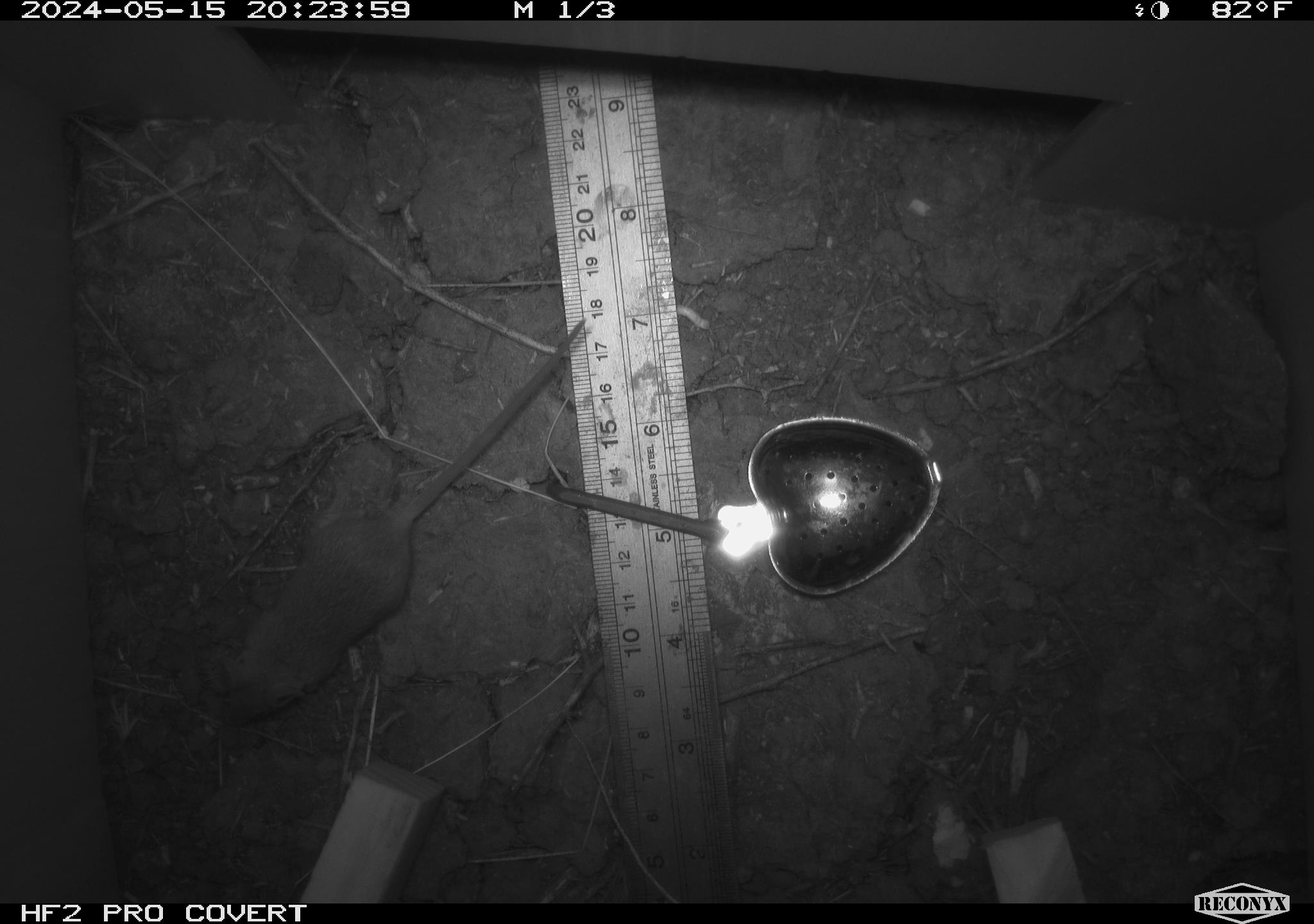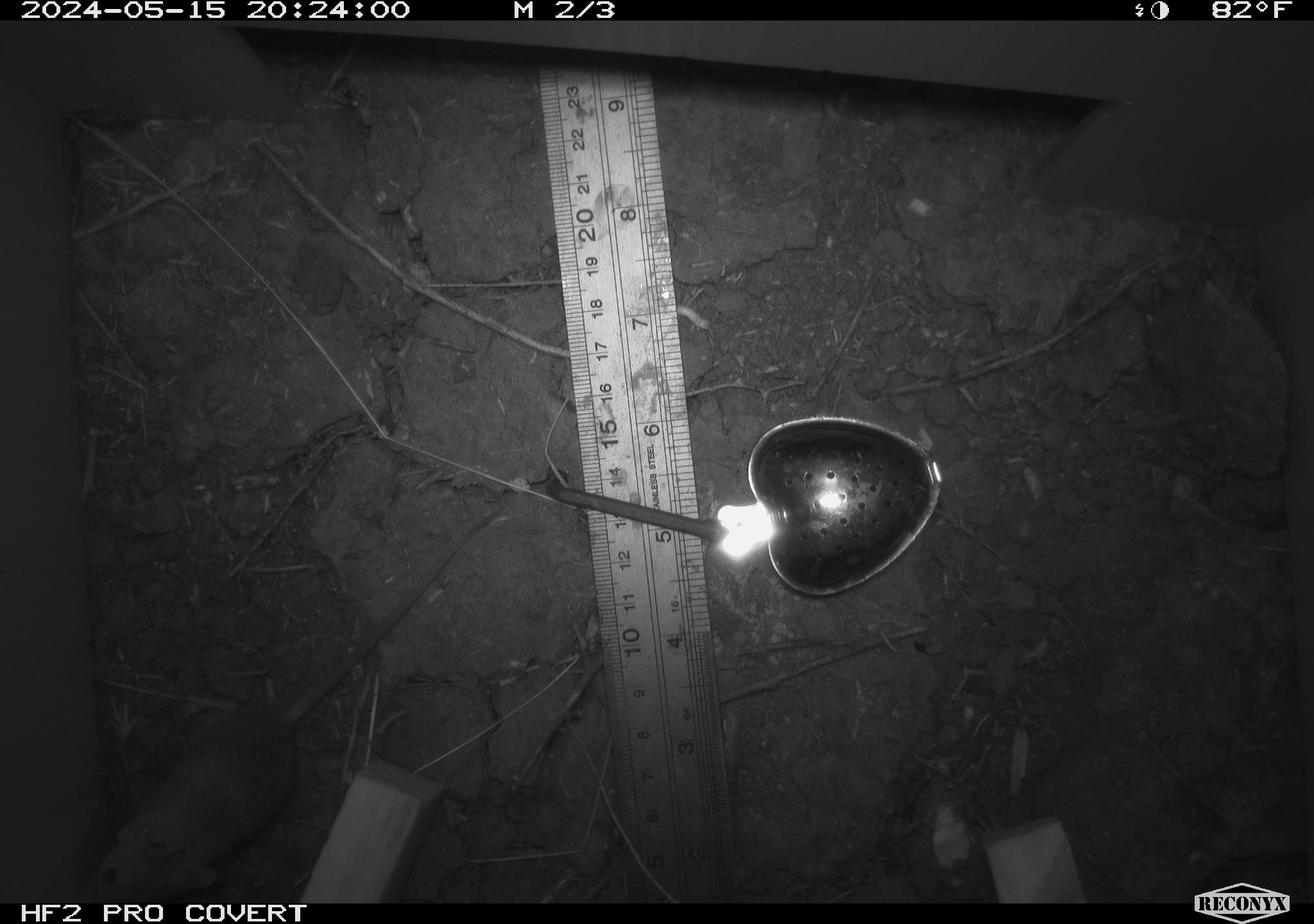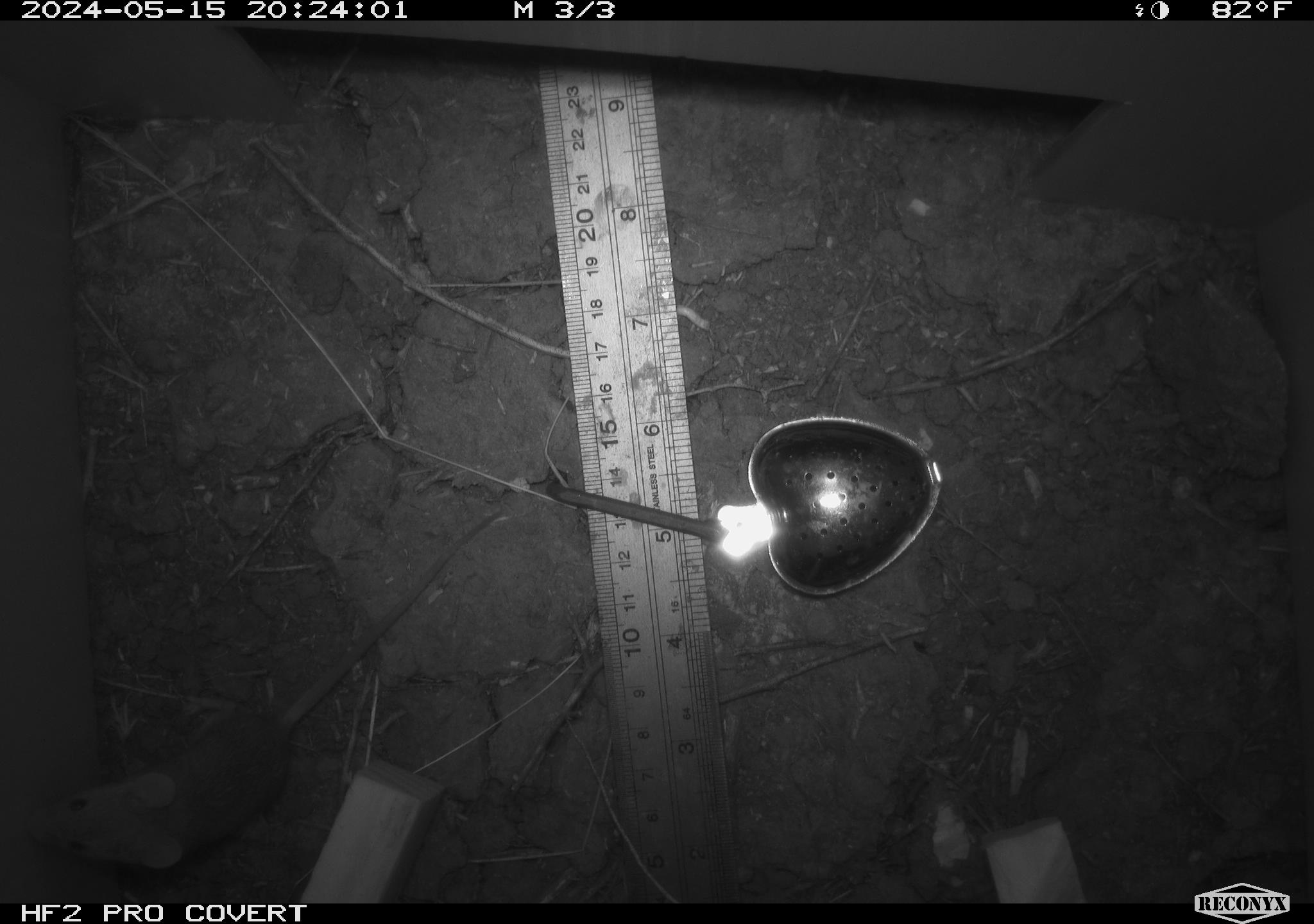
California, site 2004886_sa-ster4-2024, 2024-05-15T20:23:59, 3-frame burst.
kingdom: Animalia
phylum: Chordata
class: Mammalia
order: Rodentia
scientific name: Rodentia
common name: mouse species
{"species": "mouse species (Rodentia)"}